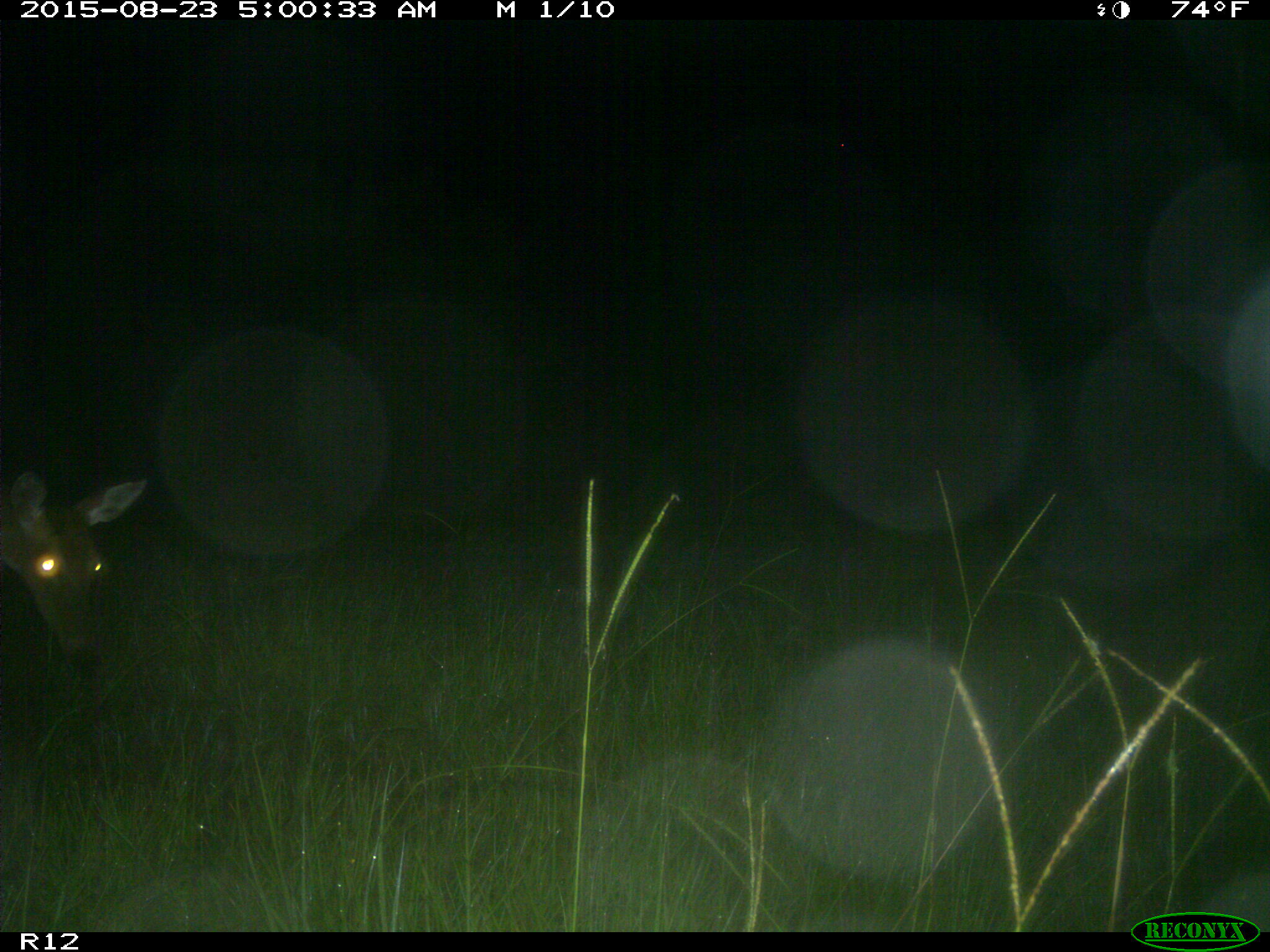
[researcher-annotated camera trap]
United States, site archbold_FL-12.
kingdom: Animalia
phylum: Chordata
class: Mammalia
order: Artiodactyla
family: Cervidae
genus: Odocoileus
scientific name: Odocoileus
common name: deer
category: unidentified deer